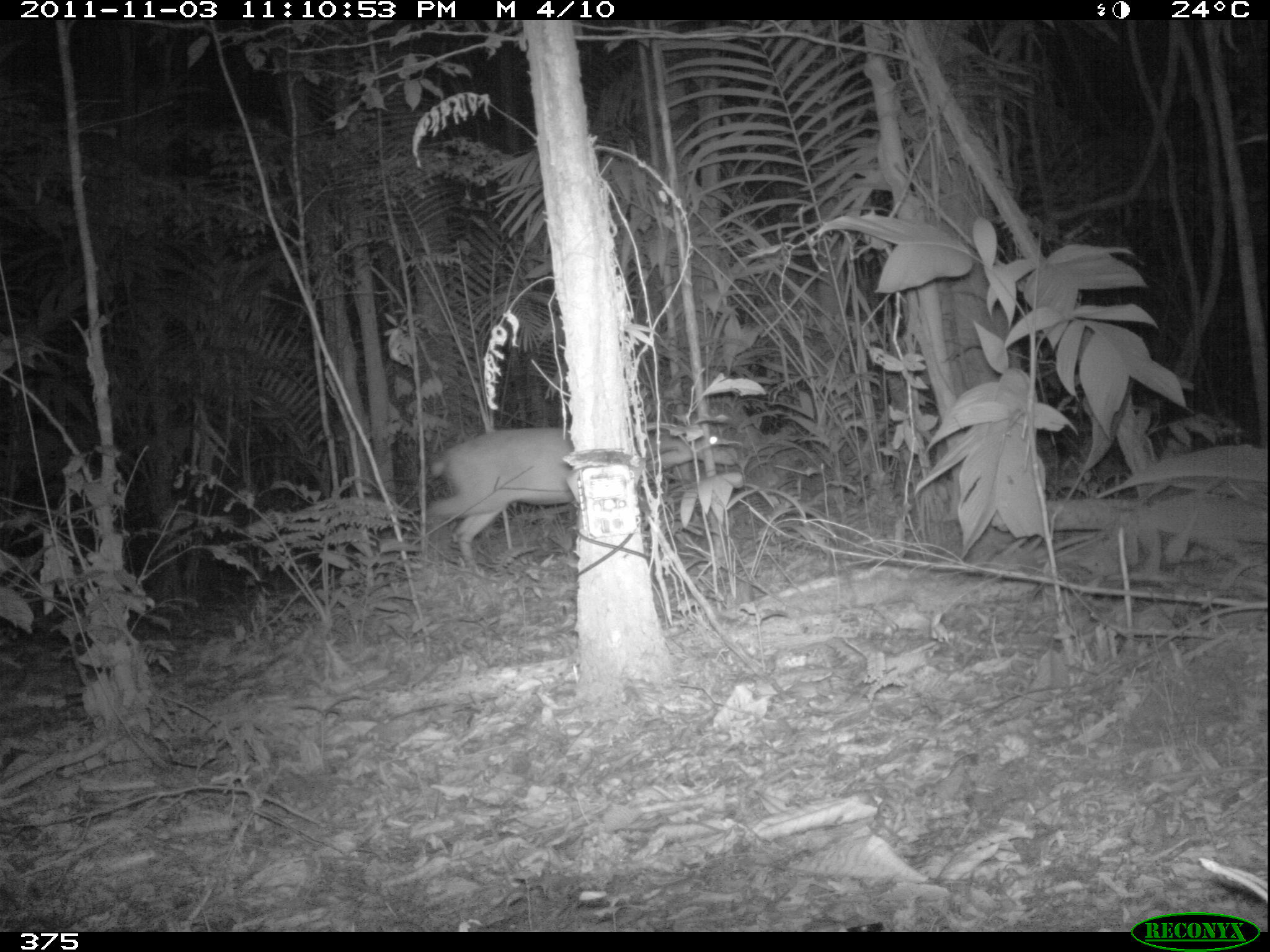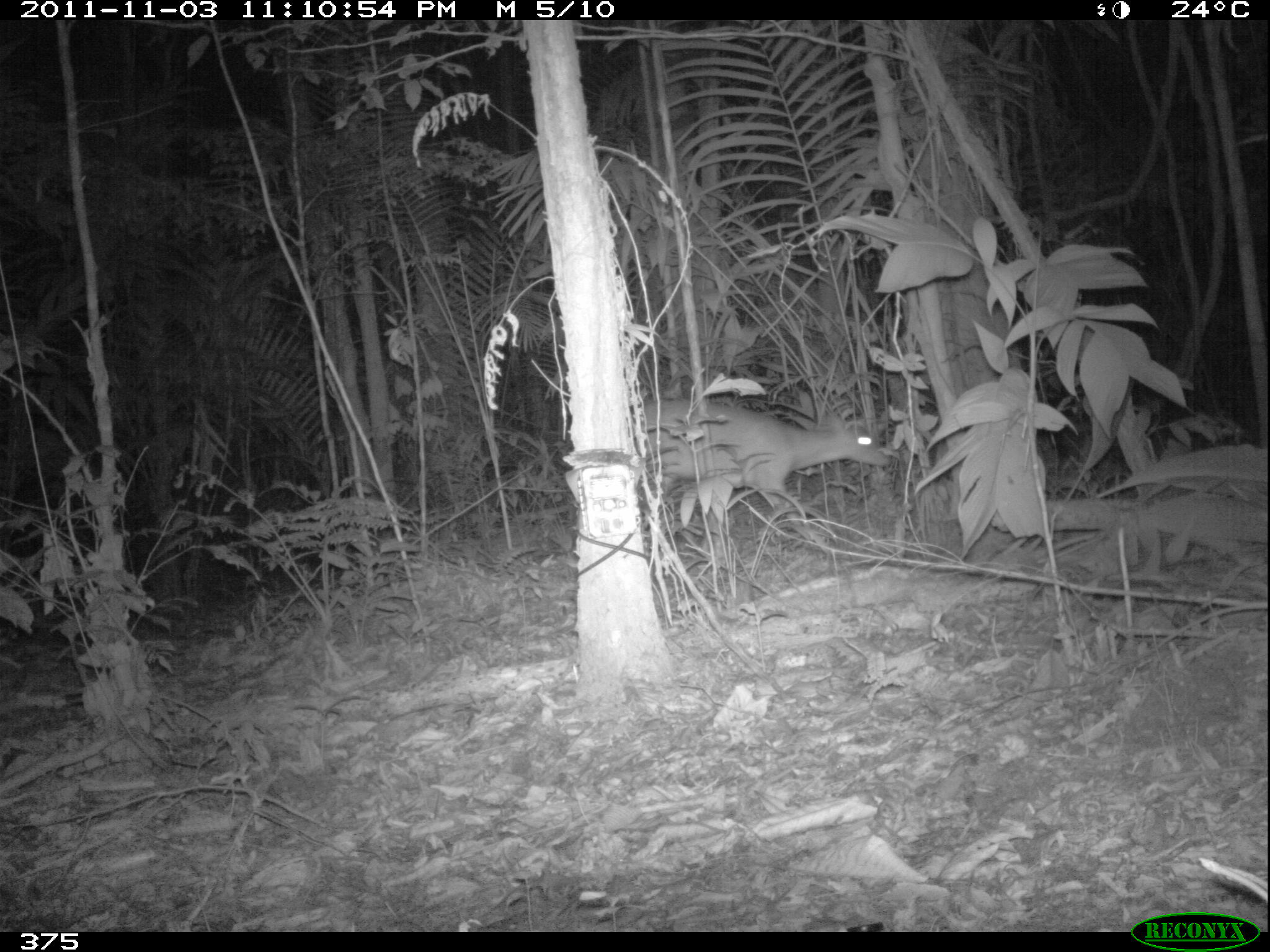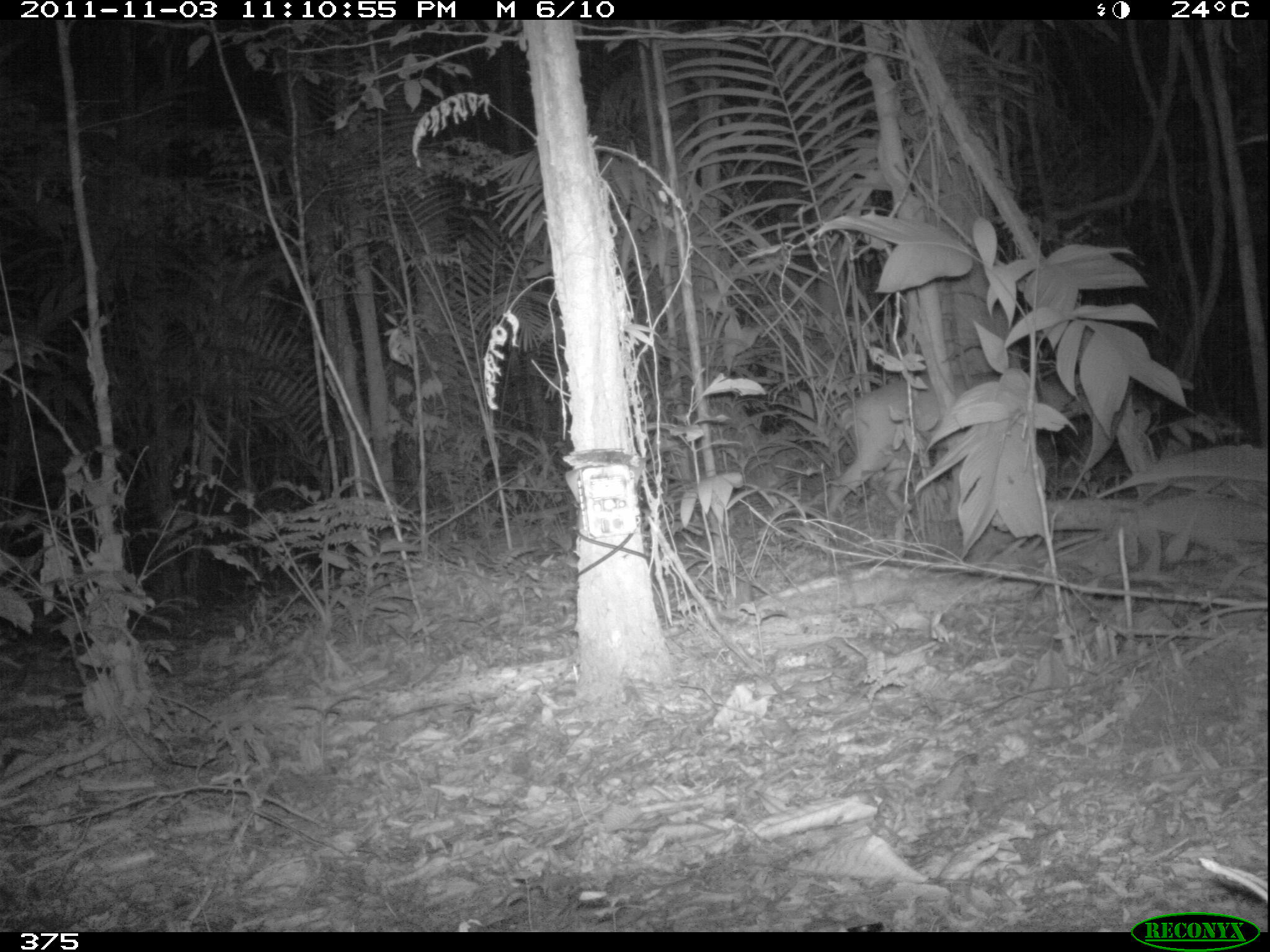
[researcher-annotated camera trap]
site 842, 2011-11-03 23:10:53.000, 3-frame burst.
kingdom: Animalia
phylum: Chordata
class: Mammalia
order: Artiodactyla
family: Cervidae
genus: Mazama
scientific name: Mazama americana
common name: red brocket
Mazama americana (red brocket).